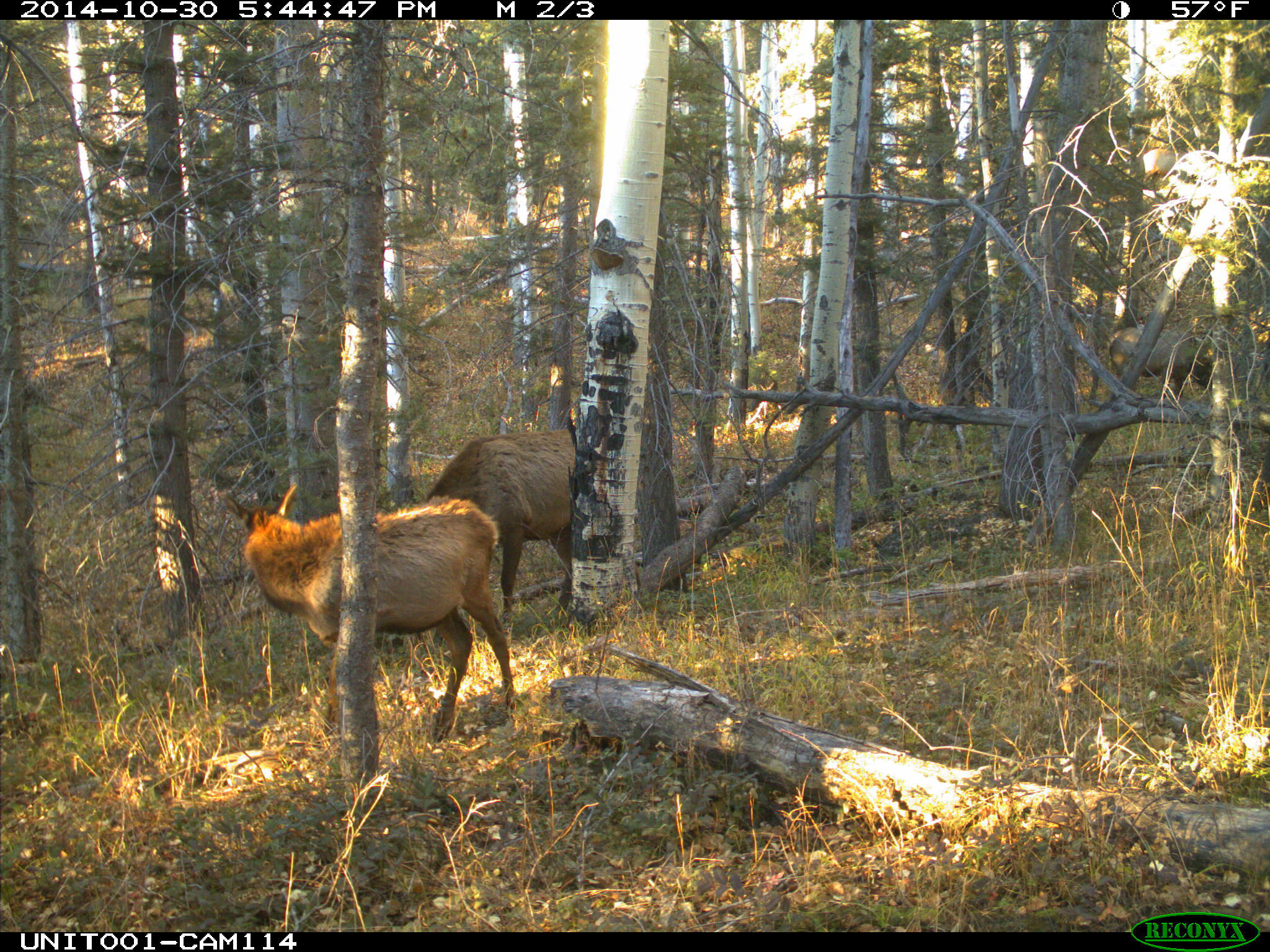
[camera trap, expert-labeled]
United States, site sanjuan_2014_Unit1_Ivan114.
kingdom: Animalia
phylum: Chordata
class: Mammalia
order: Artiodactyla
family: Cervidae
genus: Cervus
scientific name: Cervus elaphus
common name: red deer